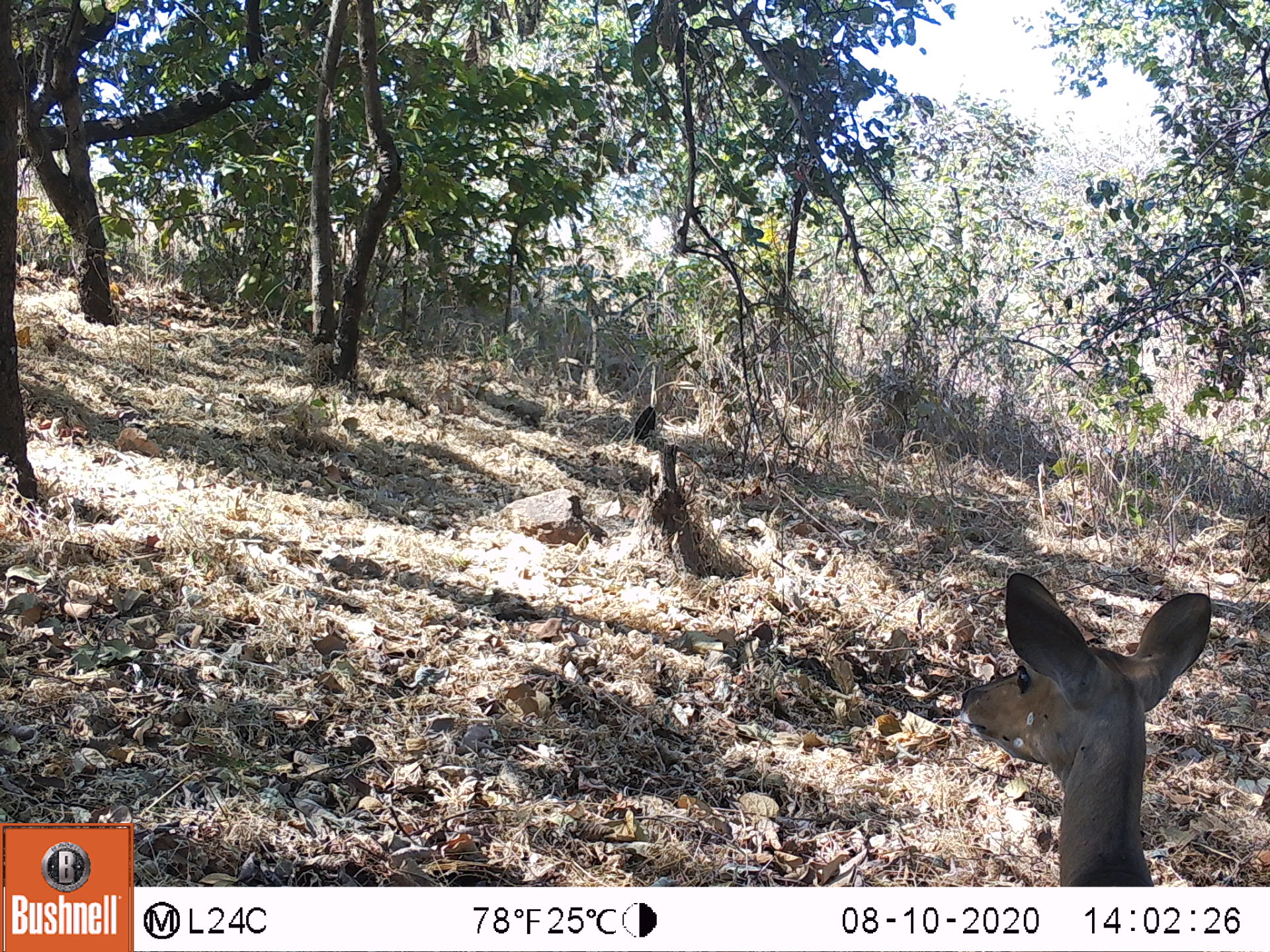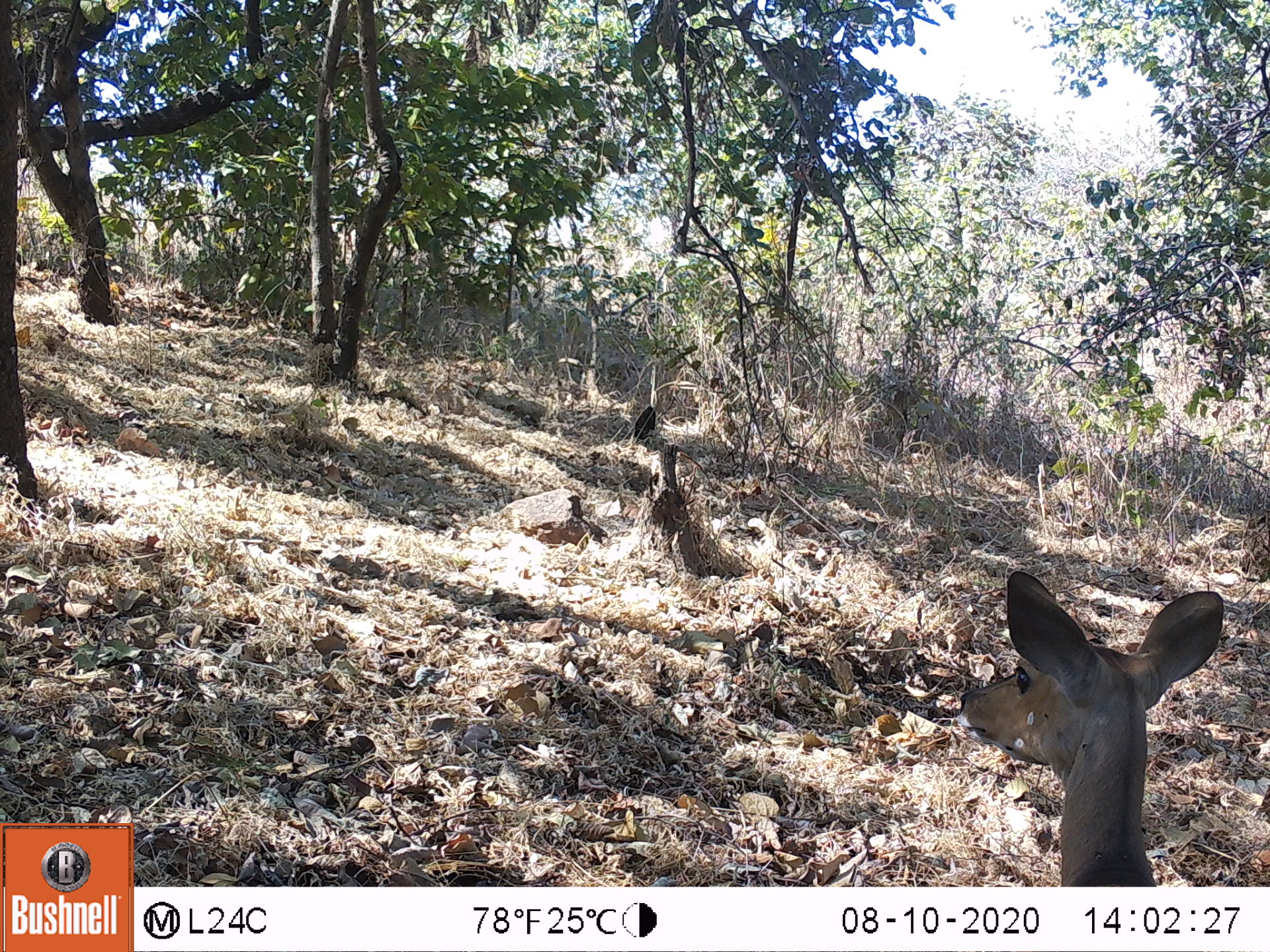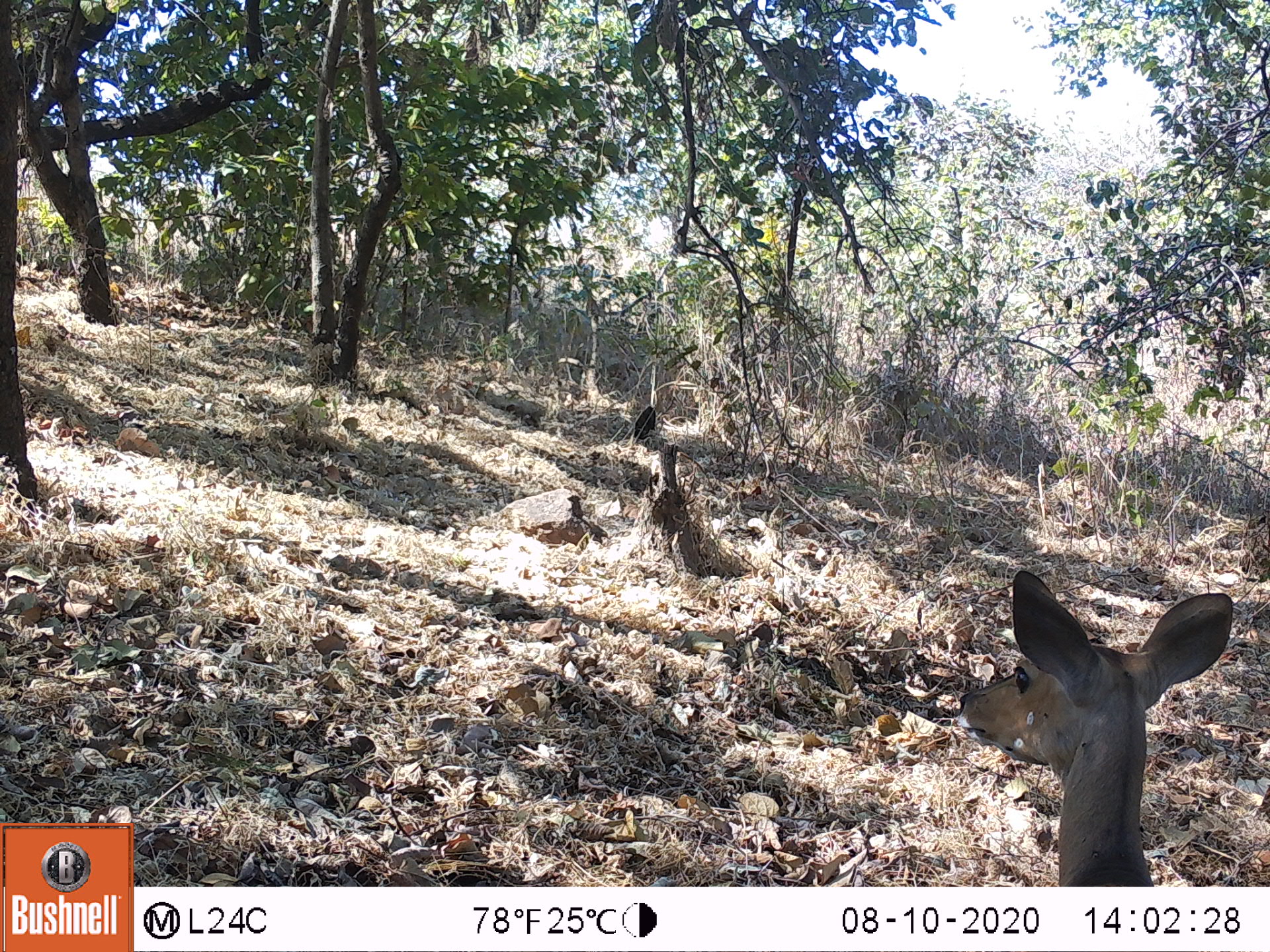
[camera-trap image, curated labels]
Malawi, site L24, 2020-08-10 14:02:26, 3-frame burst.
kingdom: Animalia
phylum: Chordata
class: Mammalia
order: Artiodactyla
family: Bovidae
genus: Tragelaphus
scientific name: Tragelaphus sylvaticus sylvaticus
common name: cape bushbuck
Cape bushbuck (Tragelaphus sylvaticus sylvaticus), count 1.